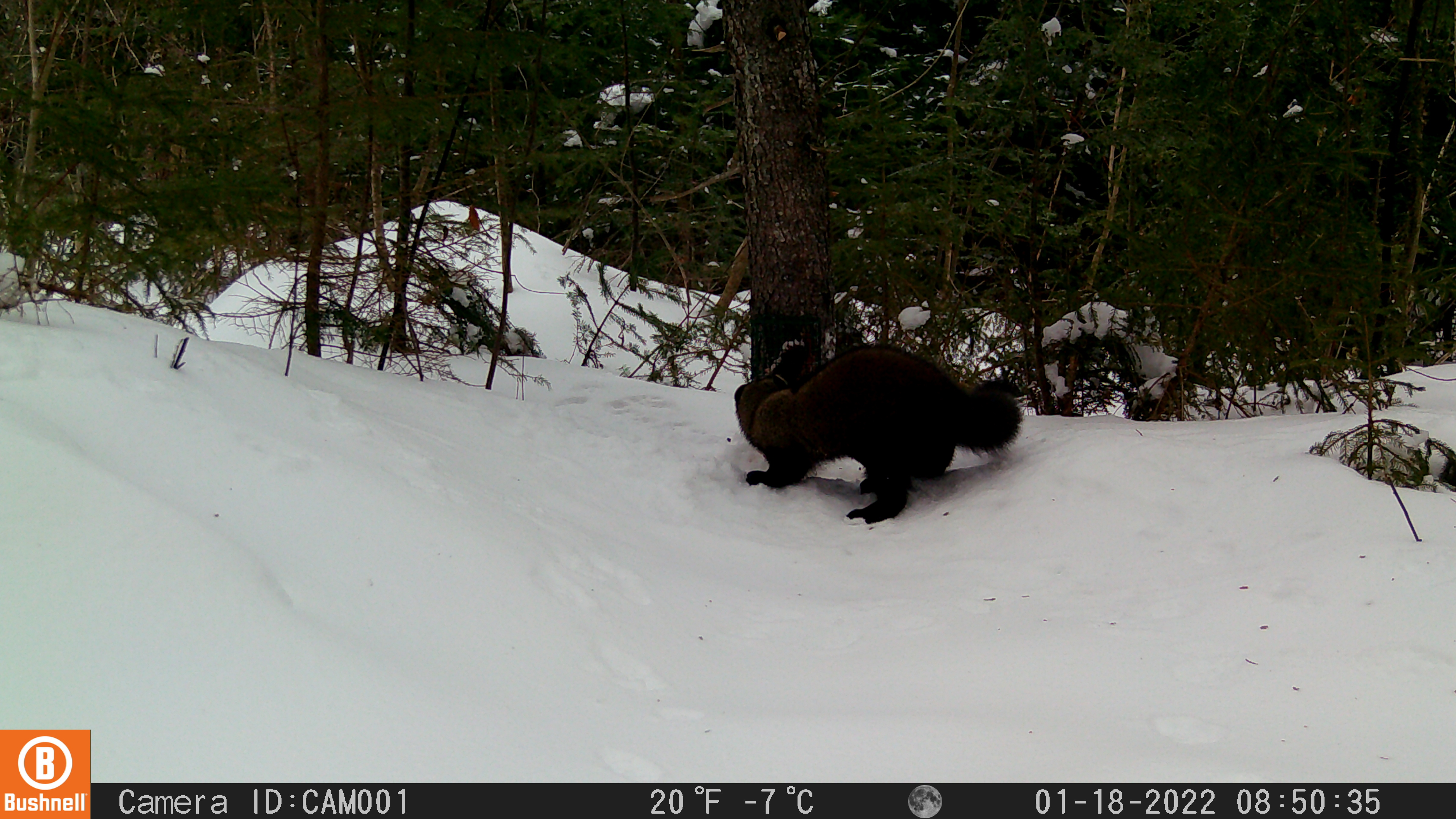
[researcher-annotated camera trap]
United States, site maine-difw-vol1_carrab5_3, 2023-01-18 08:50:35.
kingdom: Animalia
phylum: Chordata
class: Mammalia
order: Carnivora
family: Mustelidae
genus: Pekania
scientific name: Pekania pennanti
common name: fisher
Fisher (Pekania pennanti).